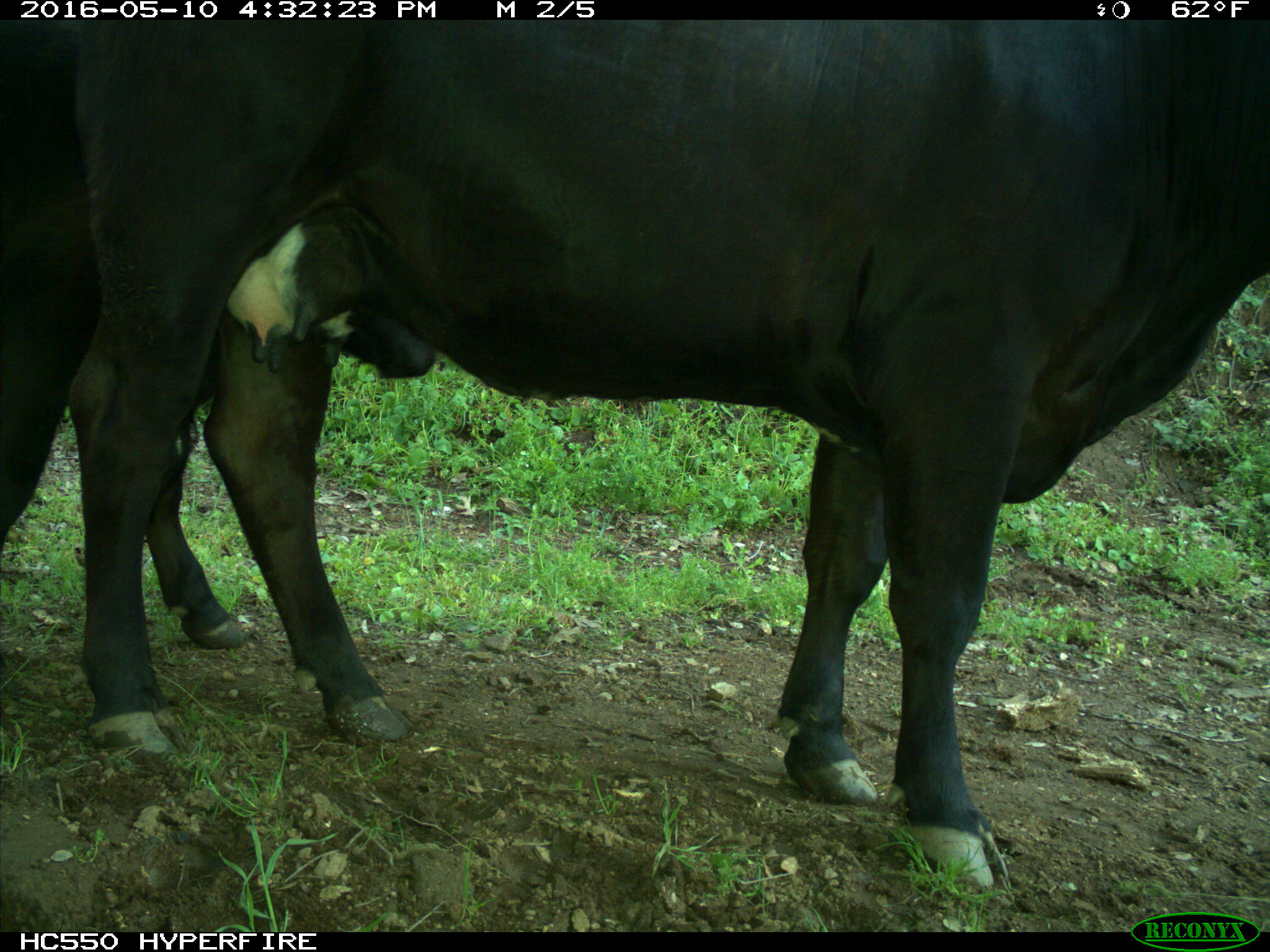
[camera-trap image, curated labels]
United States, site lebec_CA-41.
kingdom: Animalia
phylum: Chordata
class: Mammalia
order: Artiodactyla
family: Bovidae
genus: Bos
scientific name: Bos taurus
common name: domestic cow